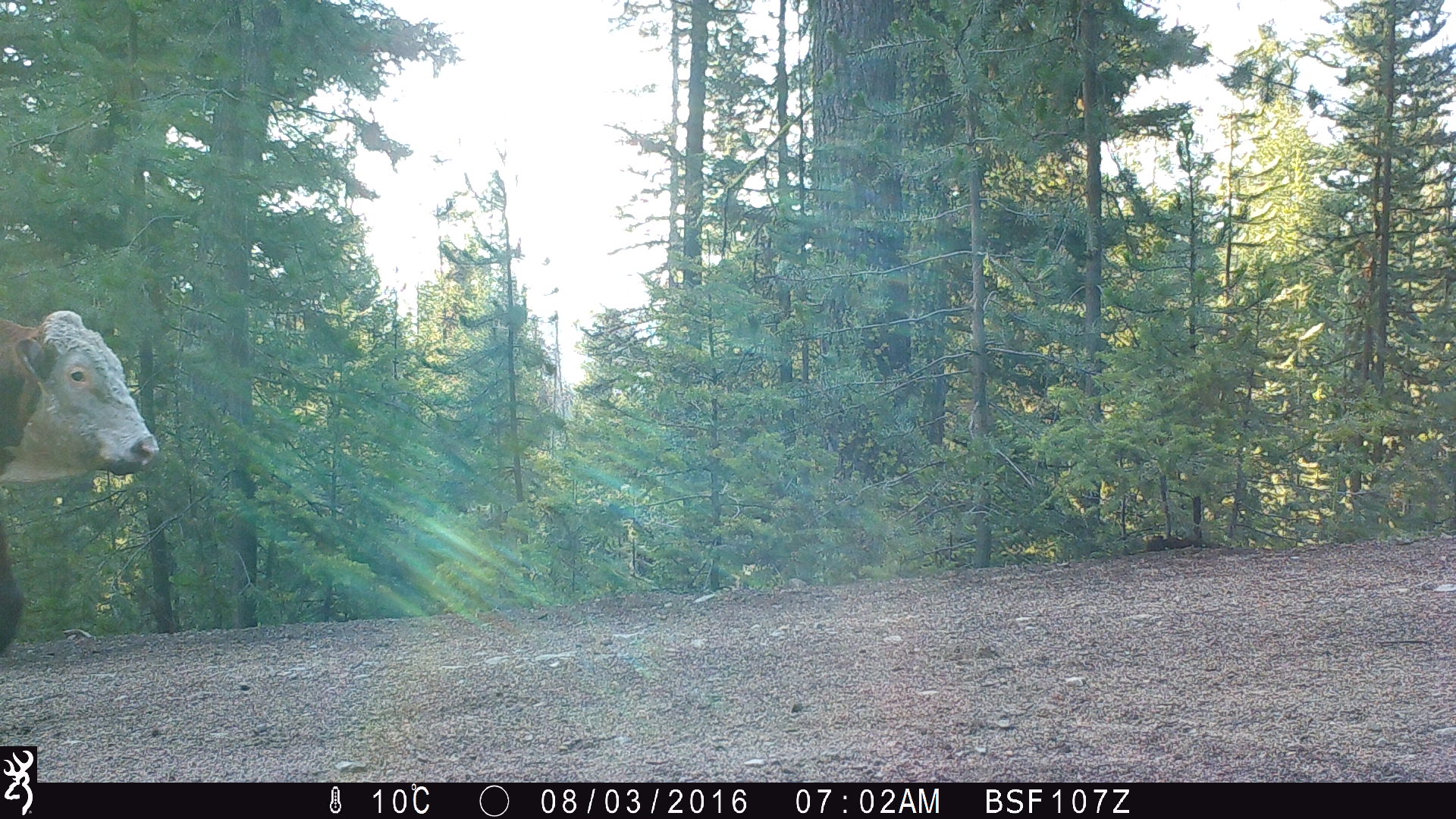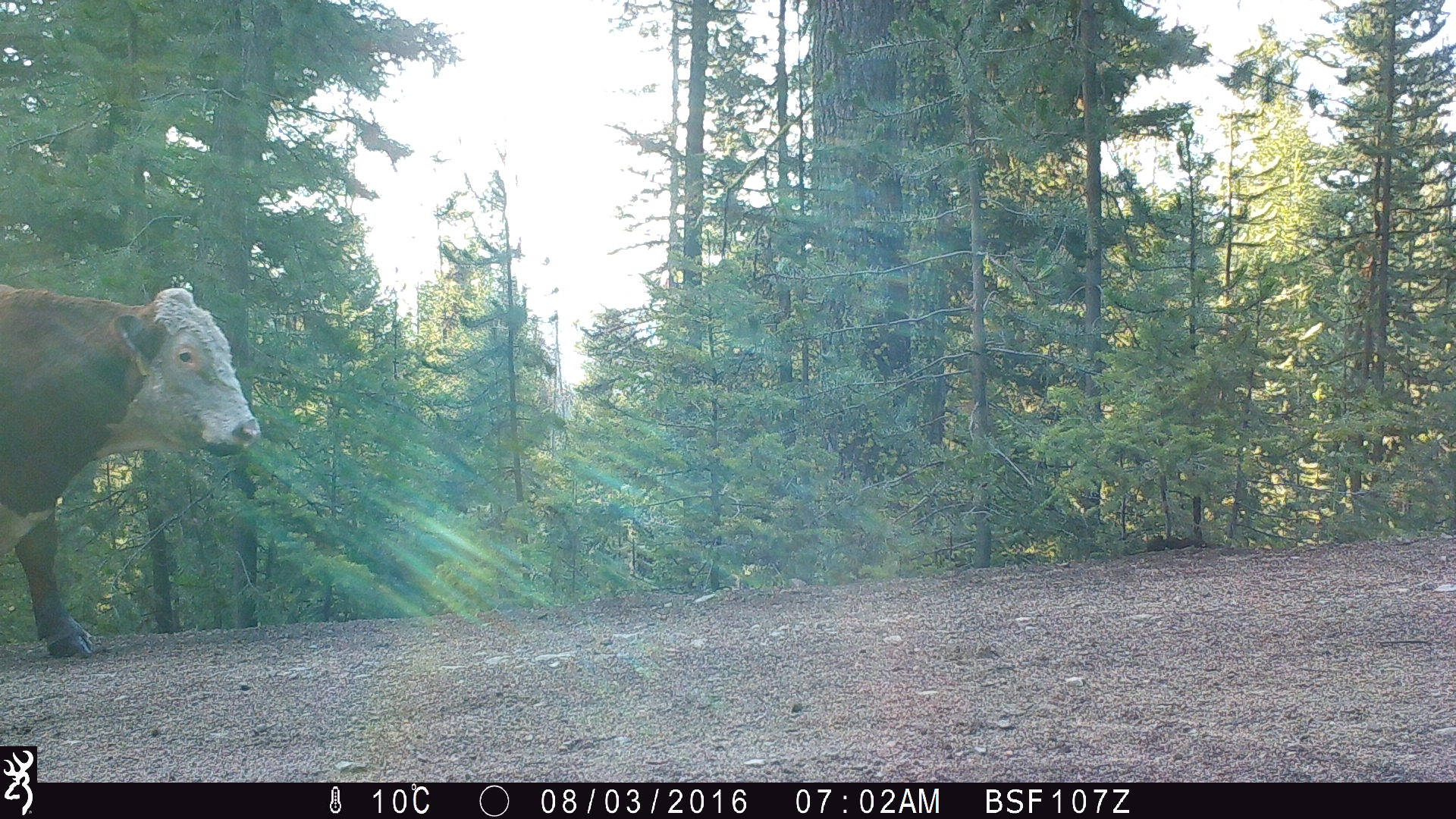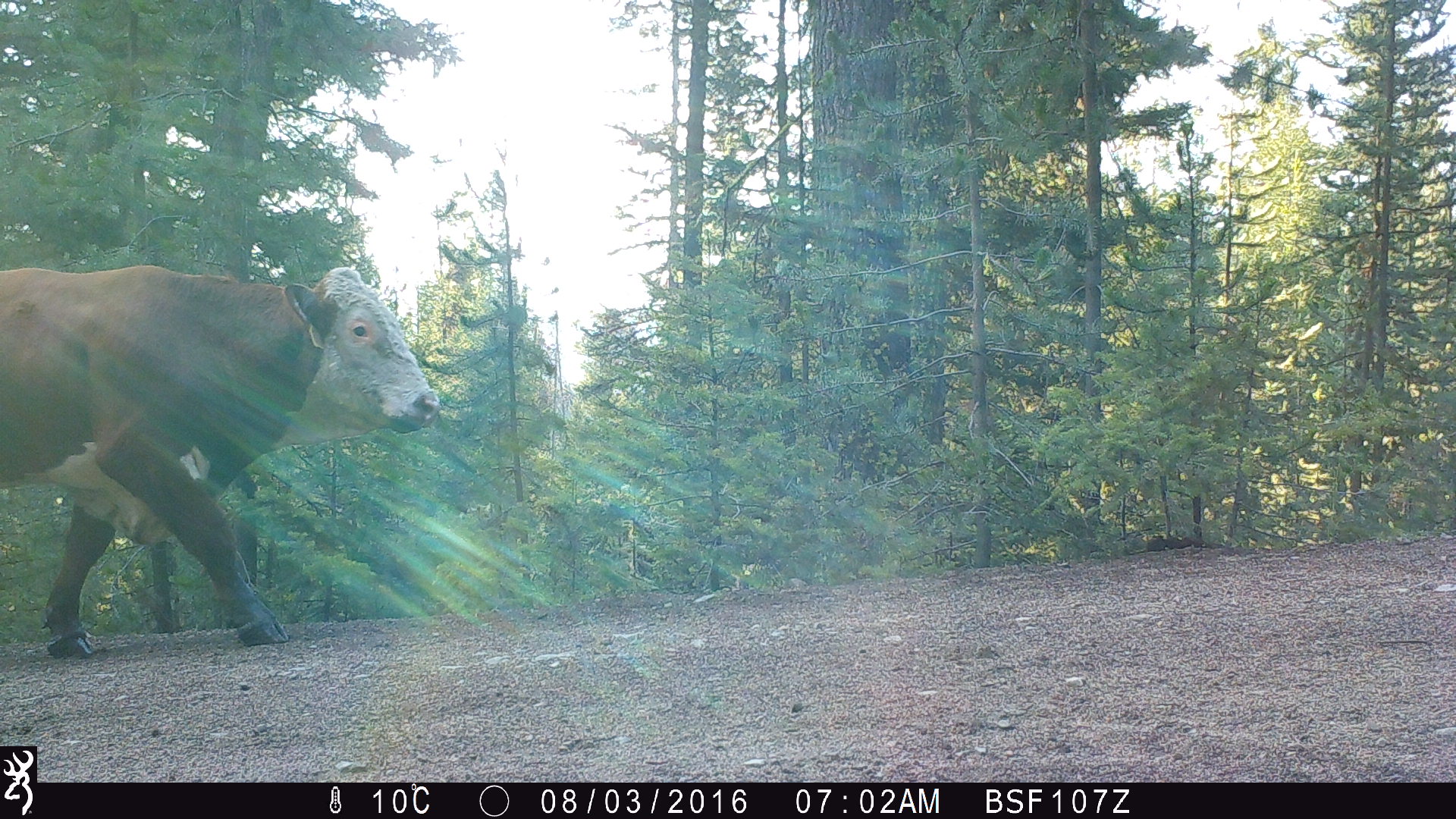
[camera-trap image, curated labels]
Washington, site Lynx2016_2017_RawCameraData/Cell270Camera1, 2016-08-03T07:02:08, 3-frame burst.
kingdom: Animalia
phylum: Chordata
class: Mammalia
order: Artiodactyla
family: Bovidae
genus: Bos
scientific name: Bos taurus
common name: domestic cattle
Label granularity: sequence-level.